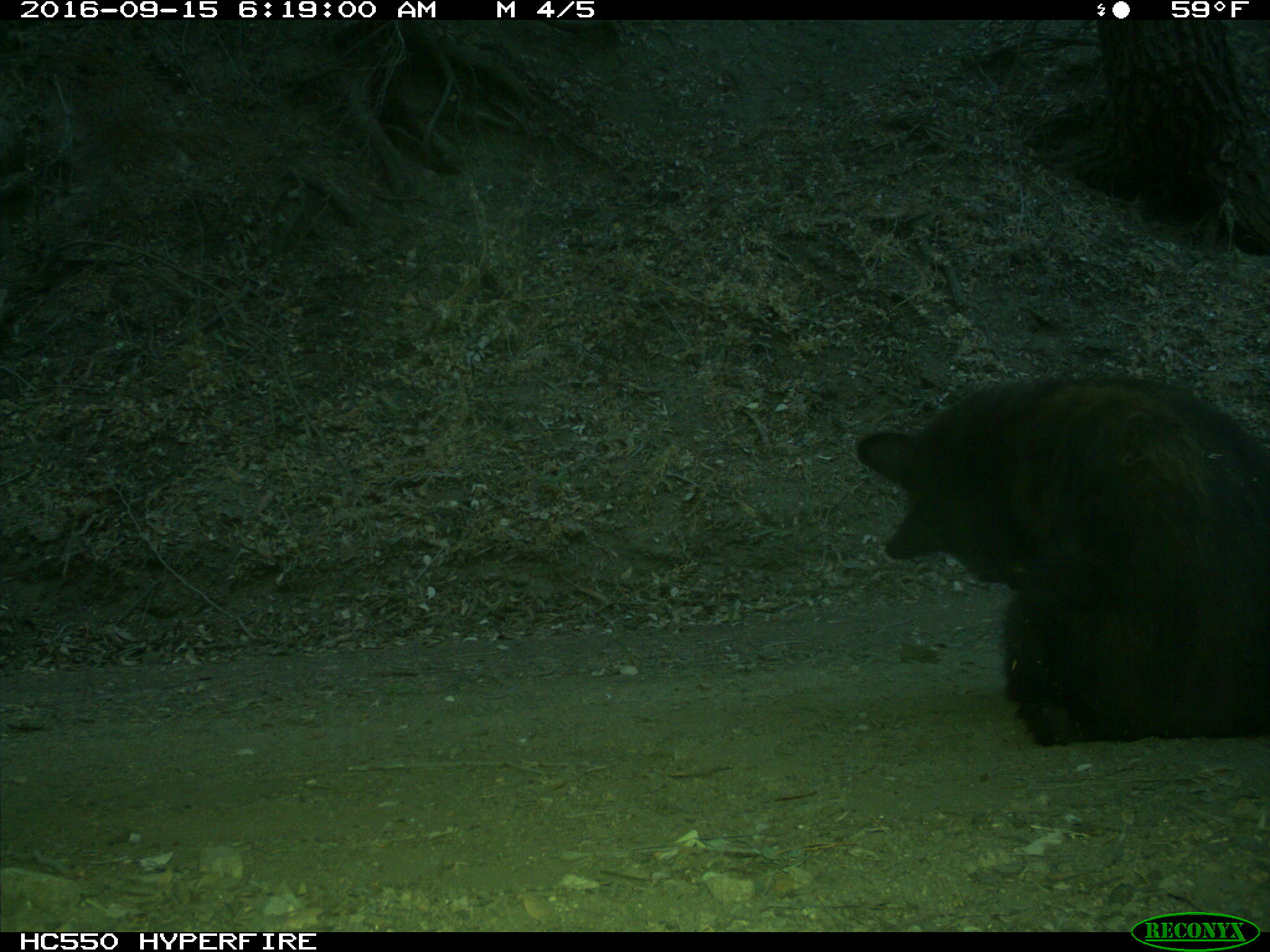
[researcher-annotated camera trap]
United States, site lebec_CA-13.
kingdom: Animalia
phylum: Chordata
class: Mammalia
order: Carnivora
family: Ursidae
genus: Ursus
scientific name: Ursus americanus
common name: american black bear